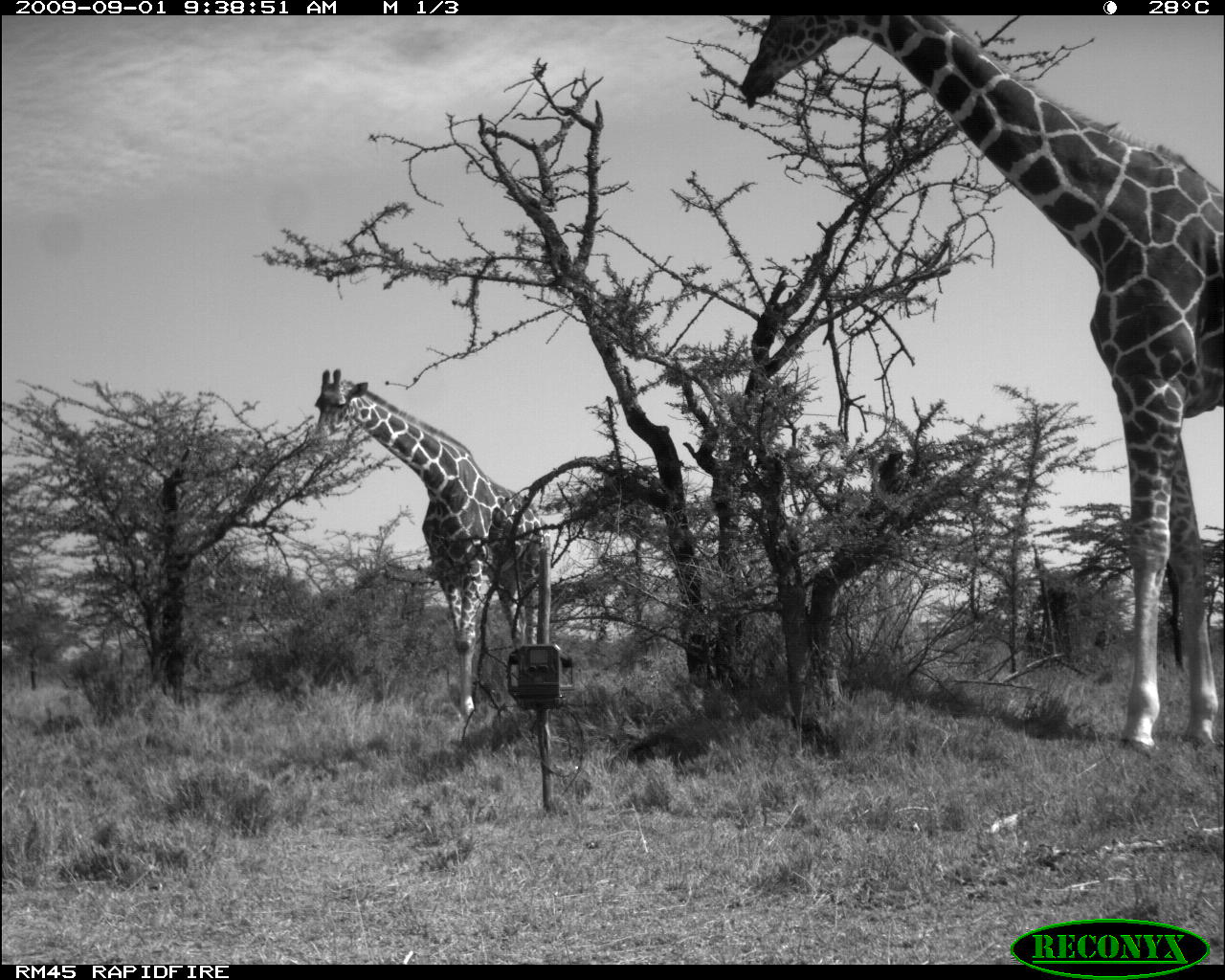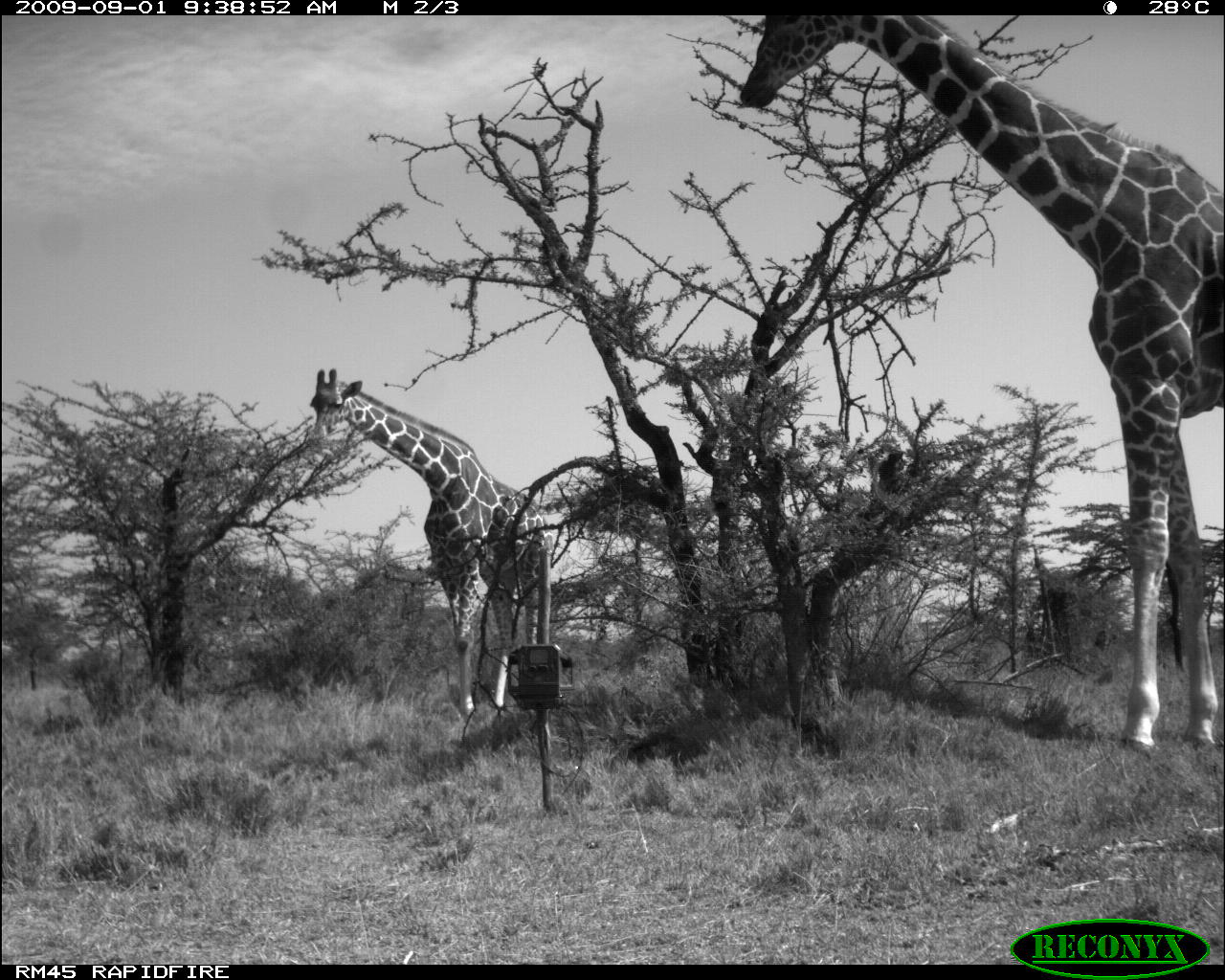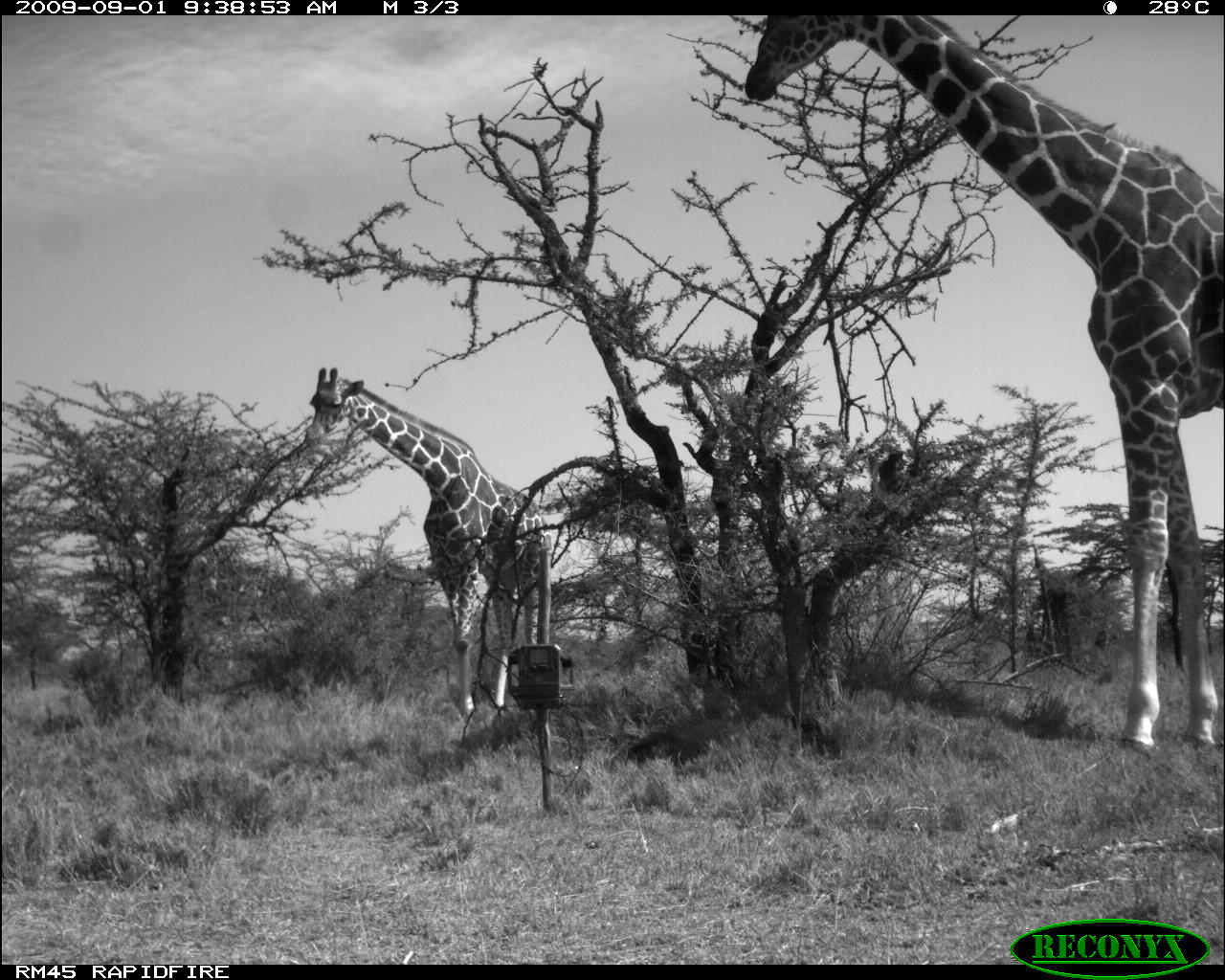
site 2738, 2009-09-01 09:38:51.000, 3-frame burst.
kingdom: Animalia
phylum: Chordata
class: Mammalia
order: Artiodactyla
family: Giraffidae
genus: Giraffa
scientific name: Giraffa camelopardalis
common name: giraffe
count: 2